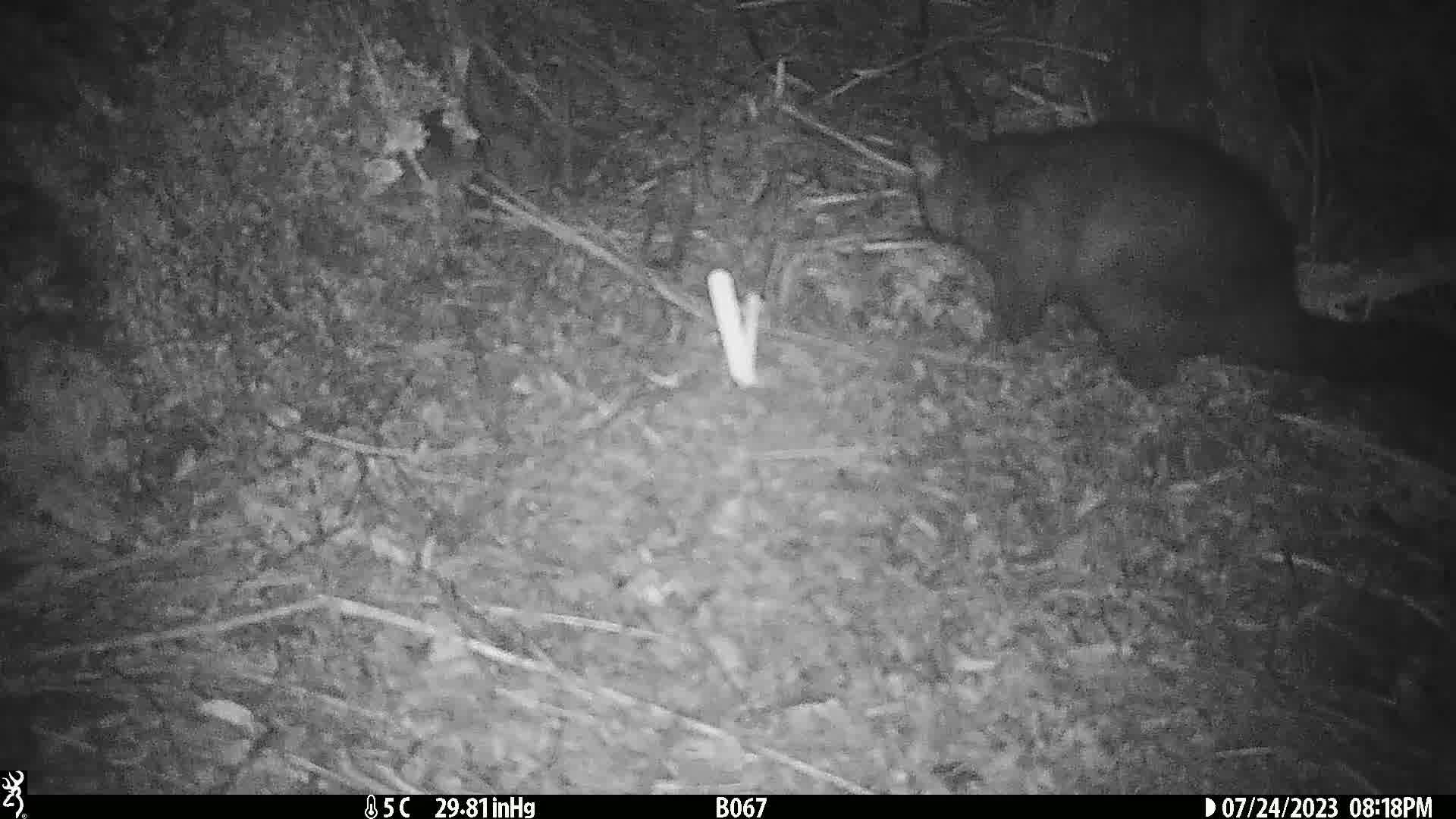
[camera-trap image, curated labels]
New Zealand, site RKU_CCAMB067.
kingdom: Animalia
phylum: Chordata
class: Mammalia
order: Diprotodontia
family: Phalangeridae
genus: Trichosurus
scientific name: Trichosurus vulpecula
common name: common brushtail possum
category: possum